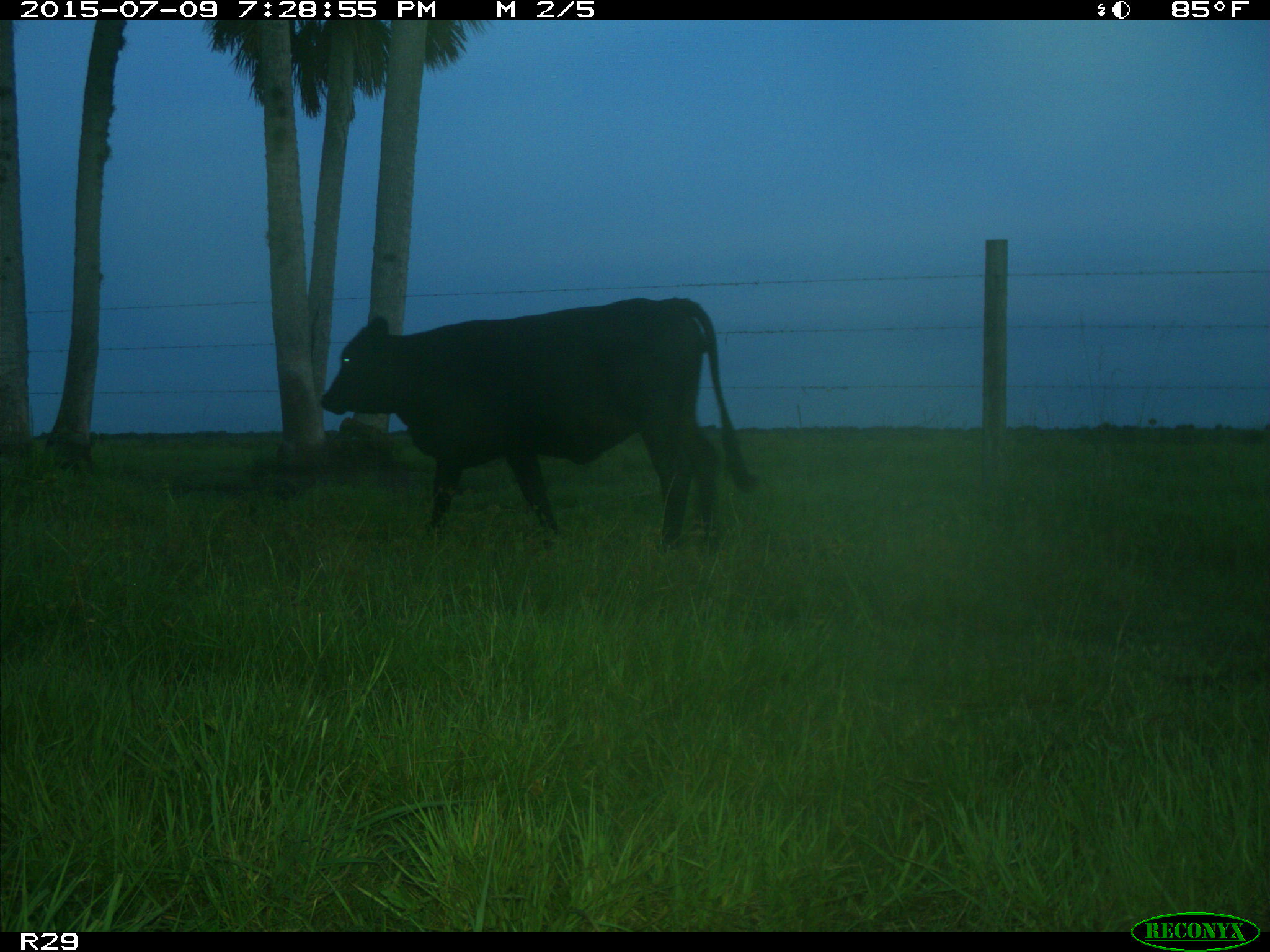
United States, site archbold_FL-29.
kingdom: Animalia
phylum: Chordata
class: Mammalia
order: Artiodactyla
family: Bovidae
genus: Bos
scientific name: Bos taurus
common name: domestic cow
Bos taurus (domestic cow).